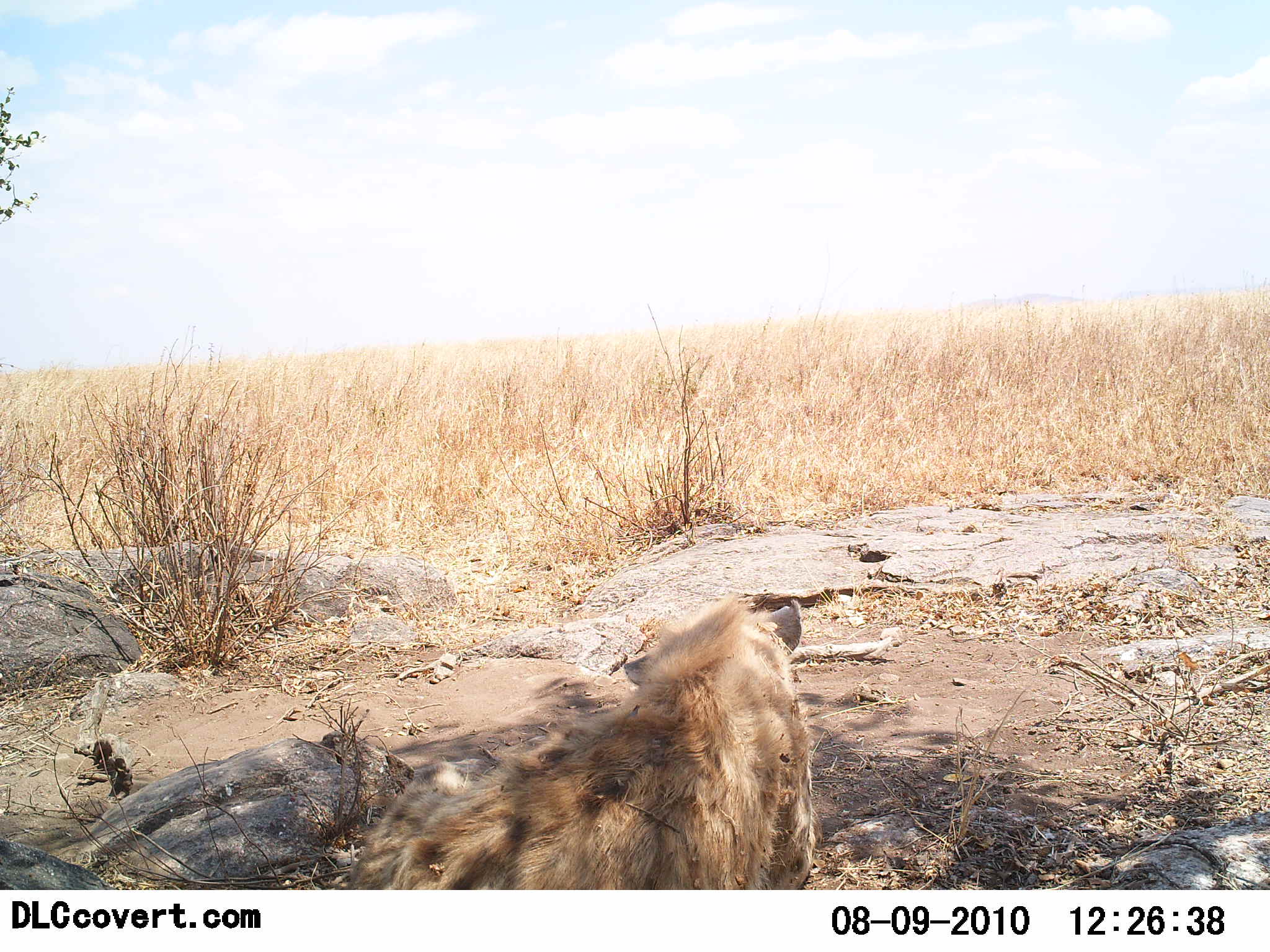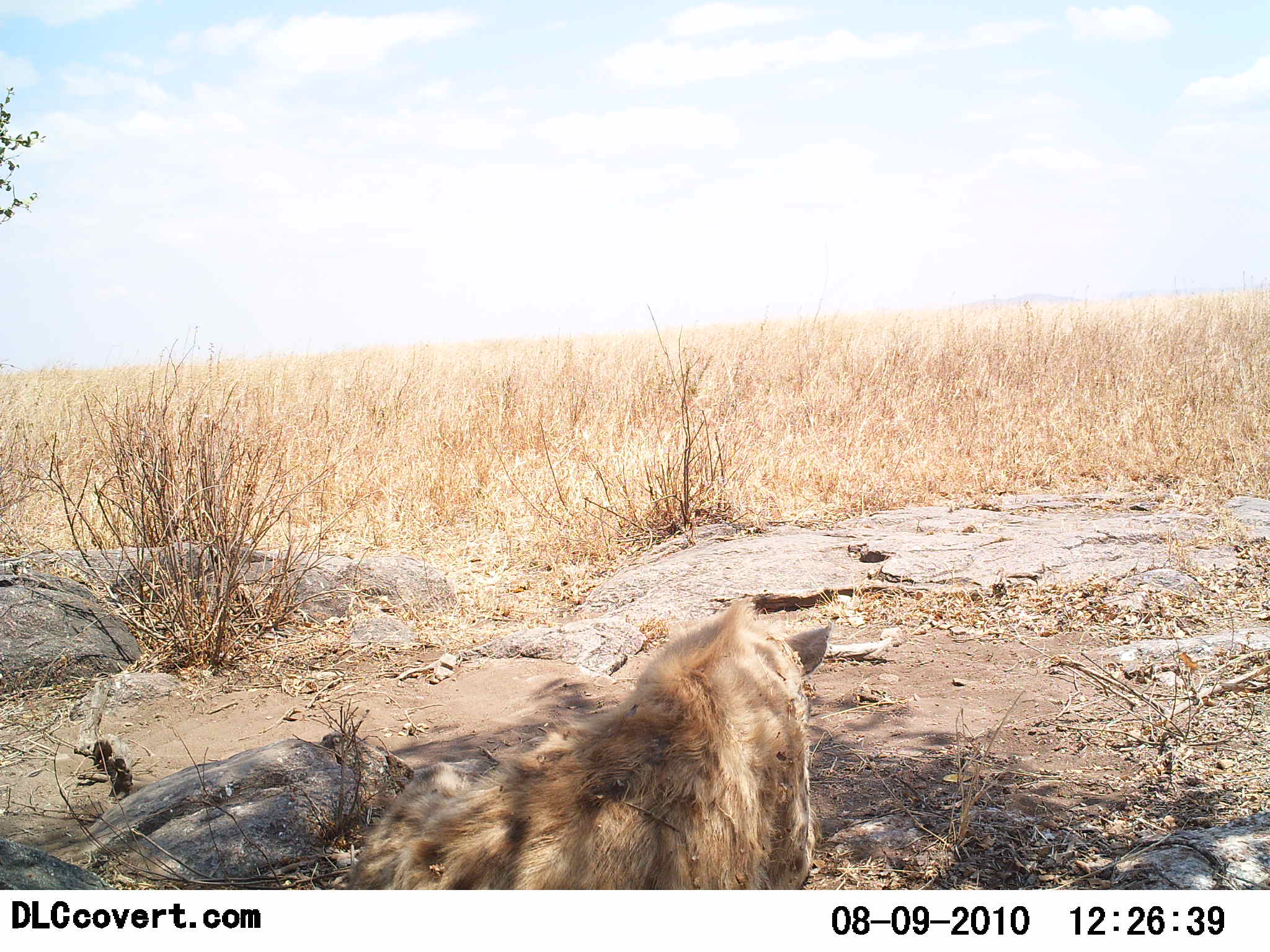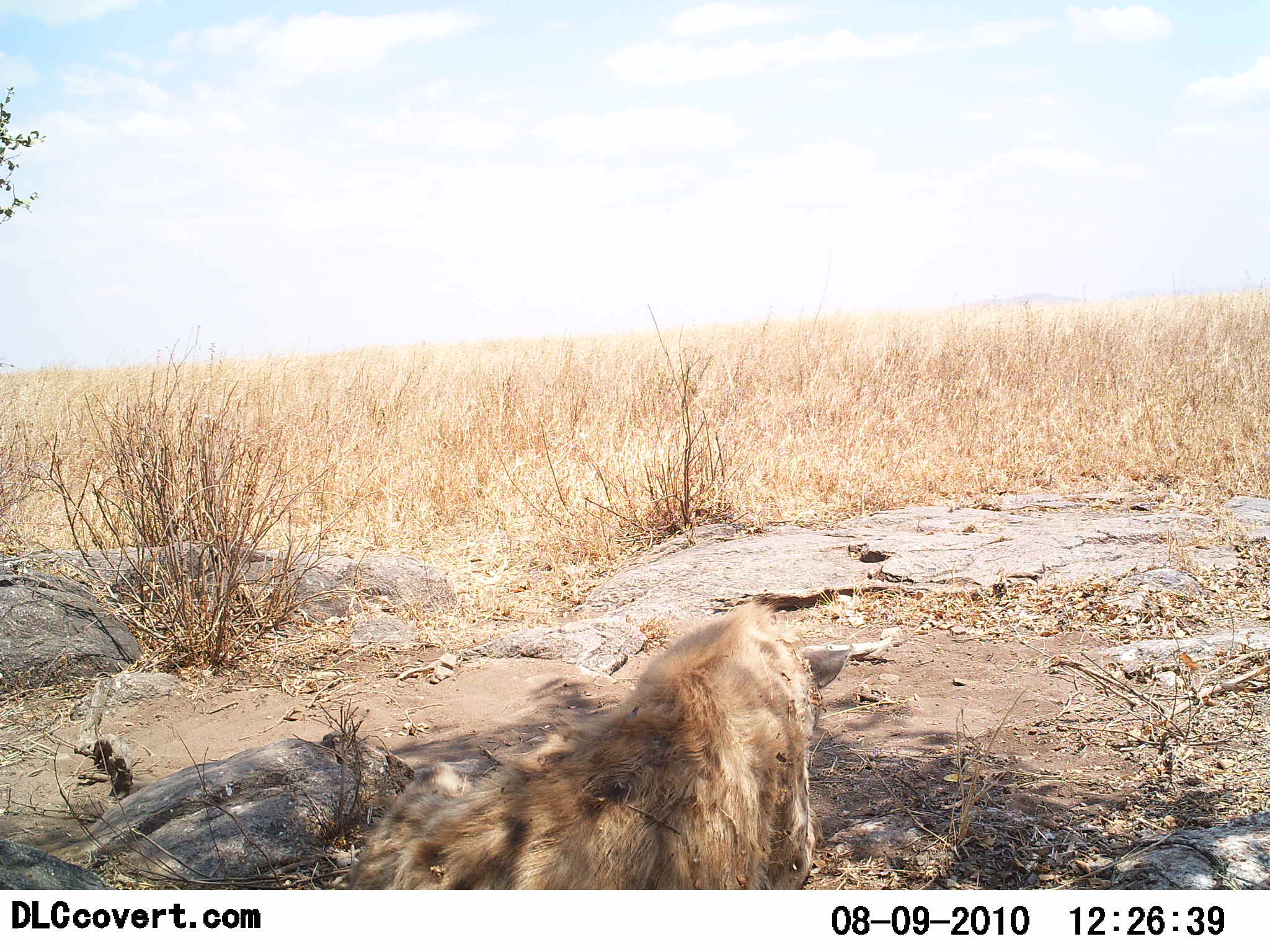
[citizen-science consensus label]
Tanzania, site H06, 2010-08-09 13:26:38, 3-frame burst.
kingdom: Animalia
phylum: Chordata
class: Mammalia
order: Carnivora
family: Hyaenidae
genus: Crocuta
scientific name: Crocuta crocuta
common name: spotted hyena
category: hyenaspotted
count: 1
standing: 17%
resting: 83%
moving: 0%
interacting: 0%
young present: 0%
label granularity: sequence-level